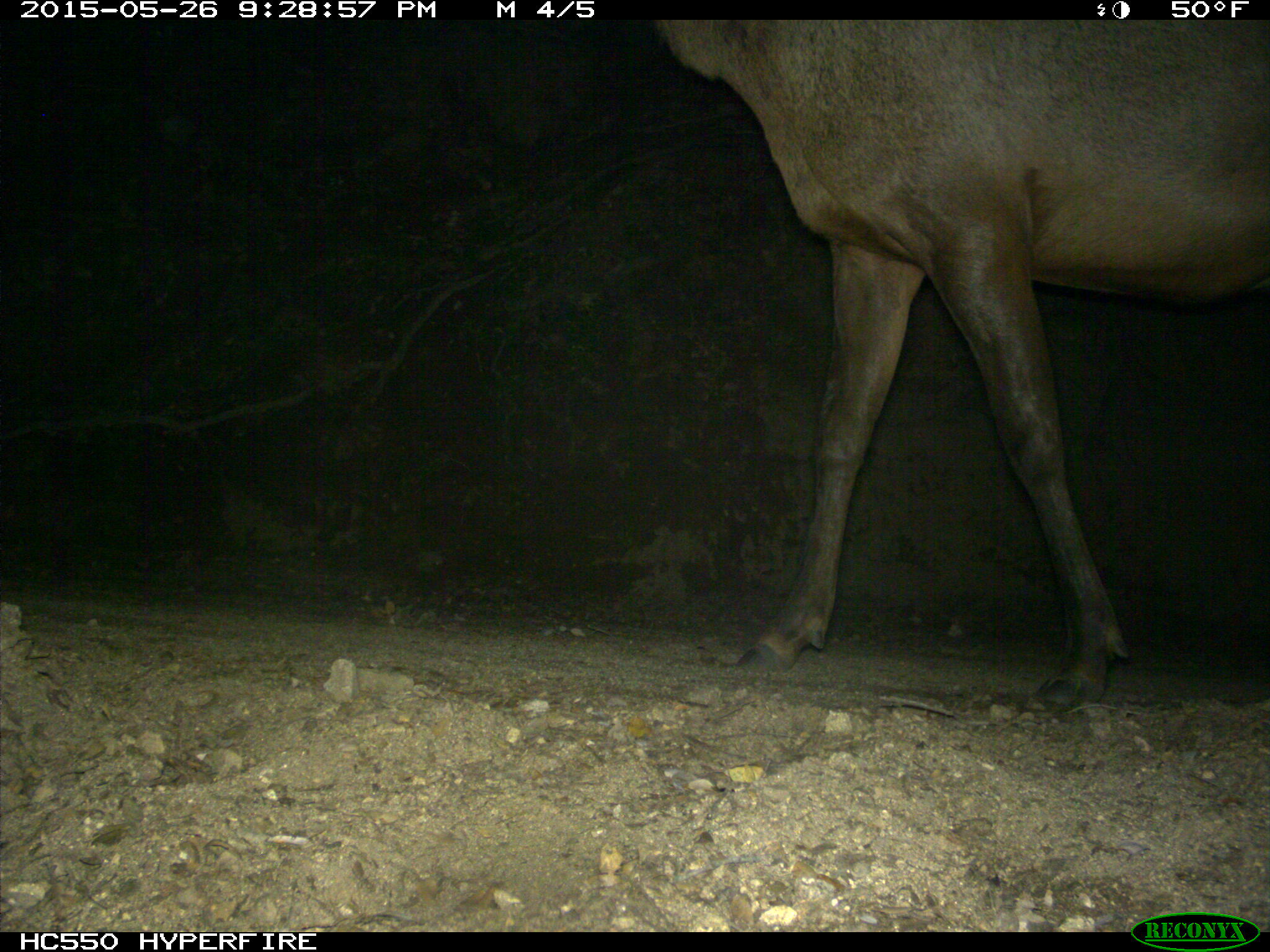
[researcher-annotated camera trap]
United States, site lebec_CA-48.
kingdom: Animalia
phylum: Chordata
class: Mammalia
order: Artiodactyla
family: Cervidae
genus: Cervus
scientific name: Cervus canadensis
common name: elk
Cervus canadensis (elk).